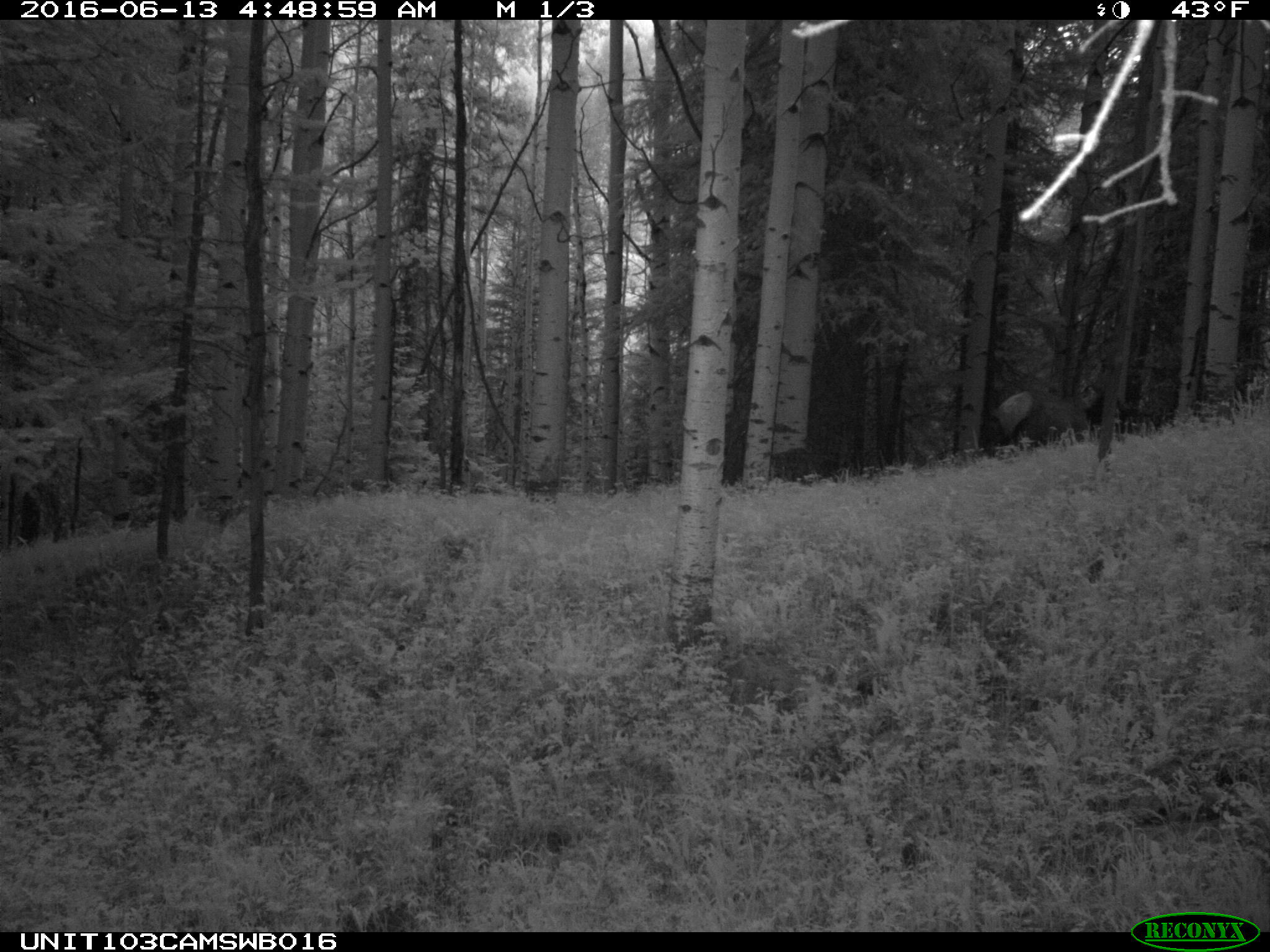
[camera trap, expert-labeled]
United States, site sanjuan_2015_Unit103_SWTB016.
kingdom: Animalia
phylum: Chordata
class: Mammalia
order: Artiodactyla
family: Cervidae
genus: Cervus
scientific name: Cervus elaphus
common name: red deer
Cervus elaphus (red deer).